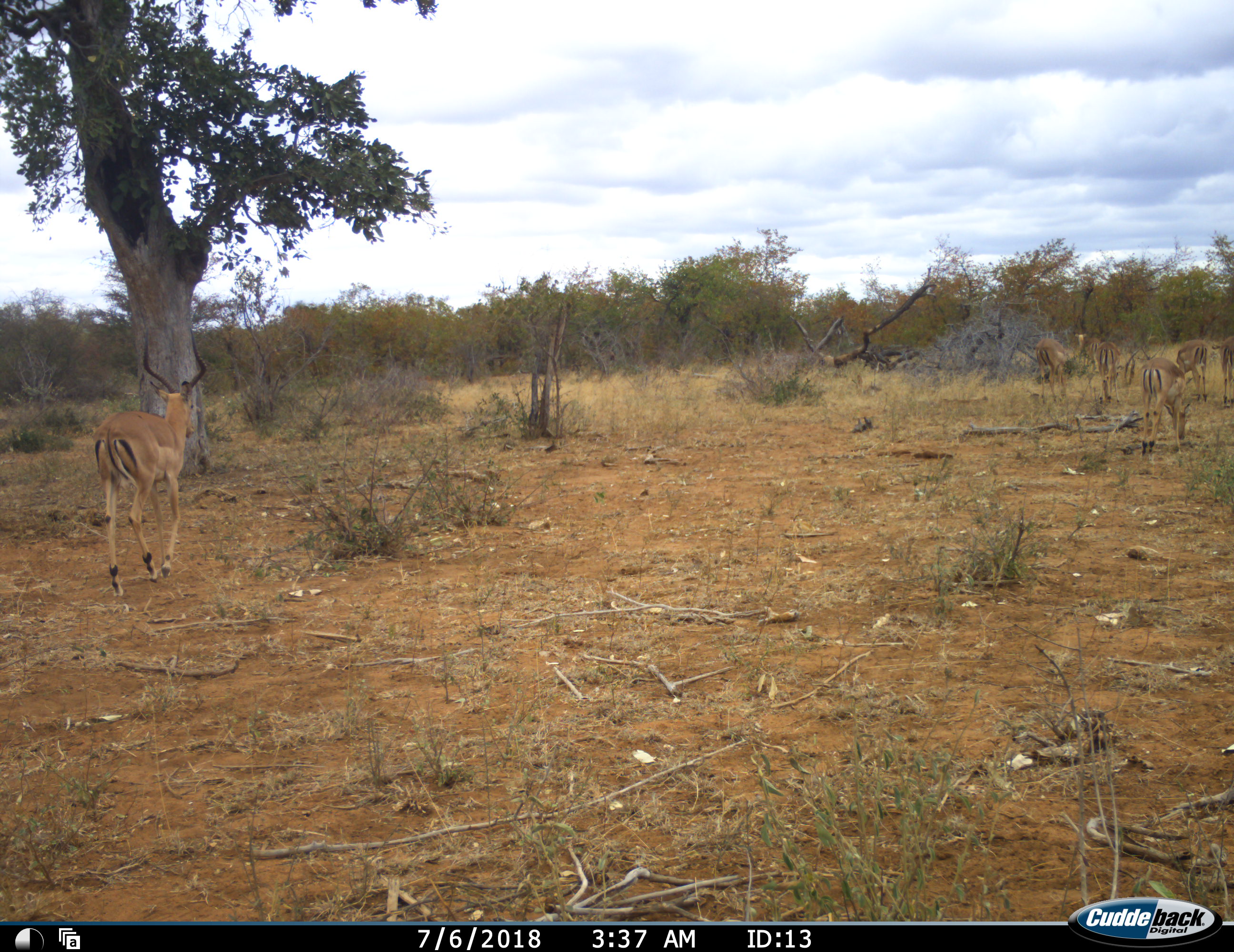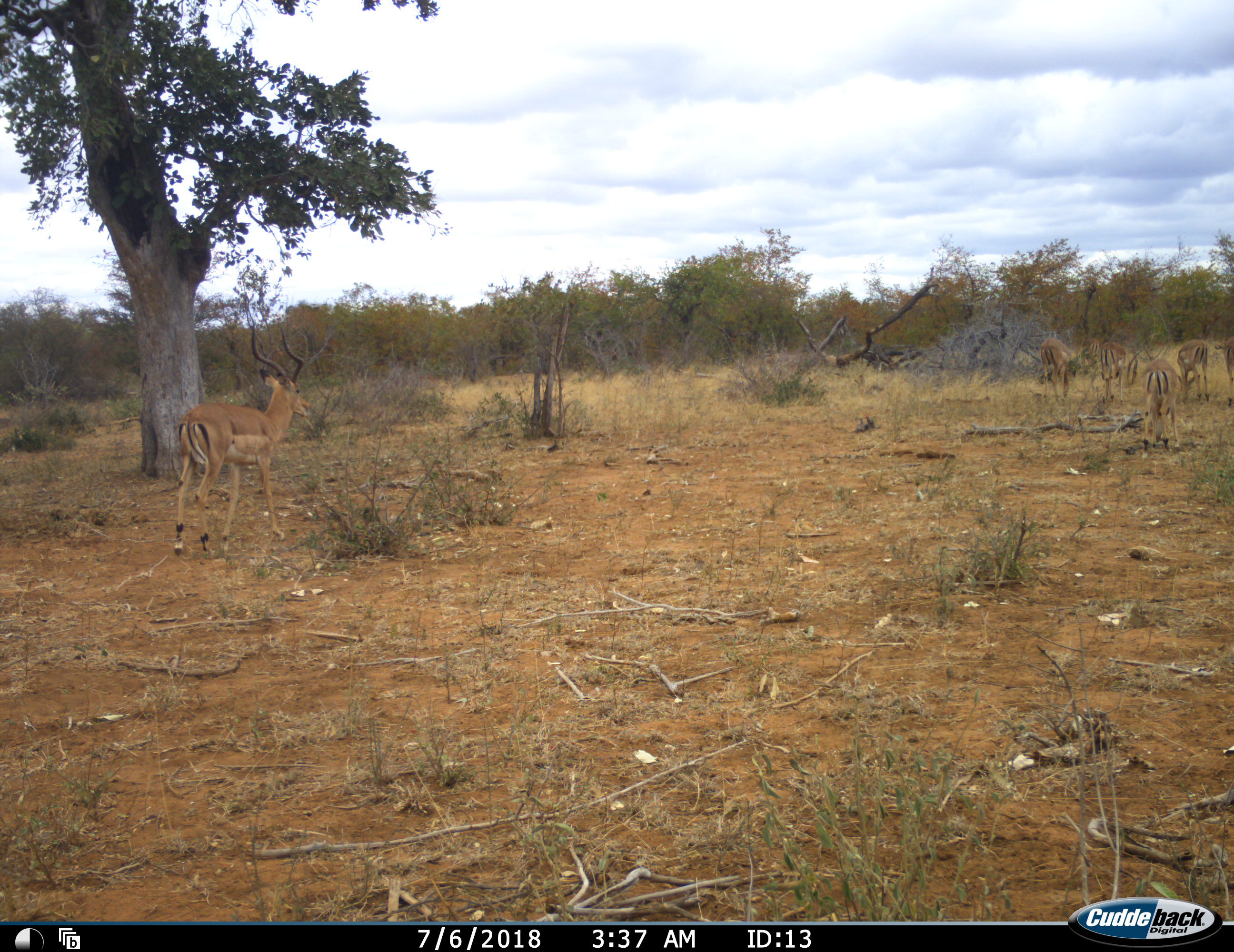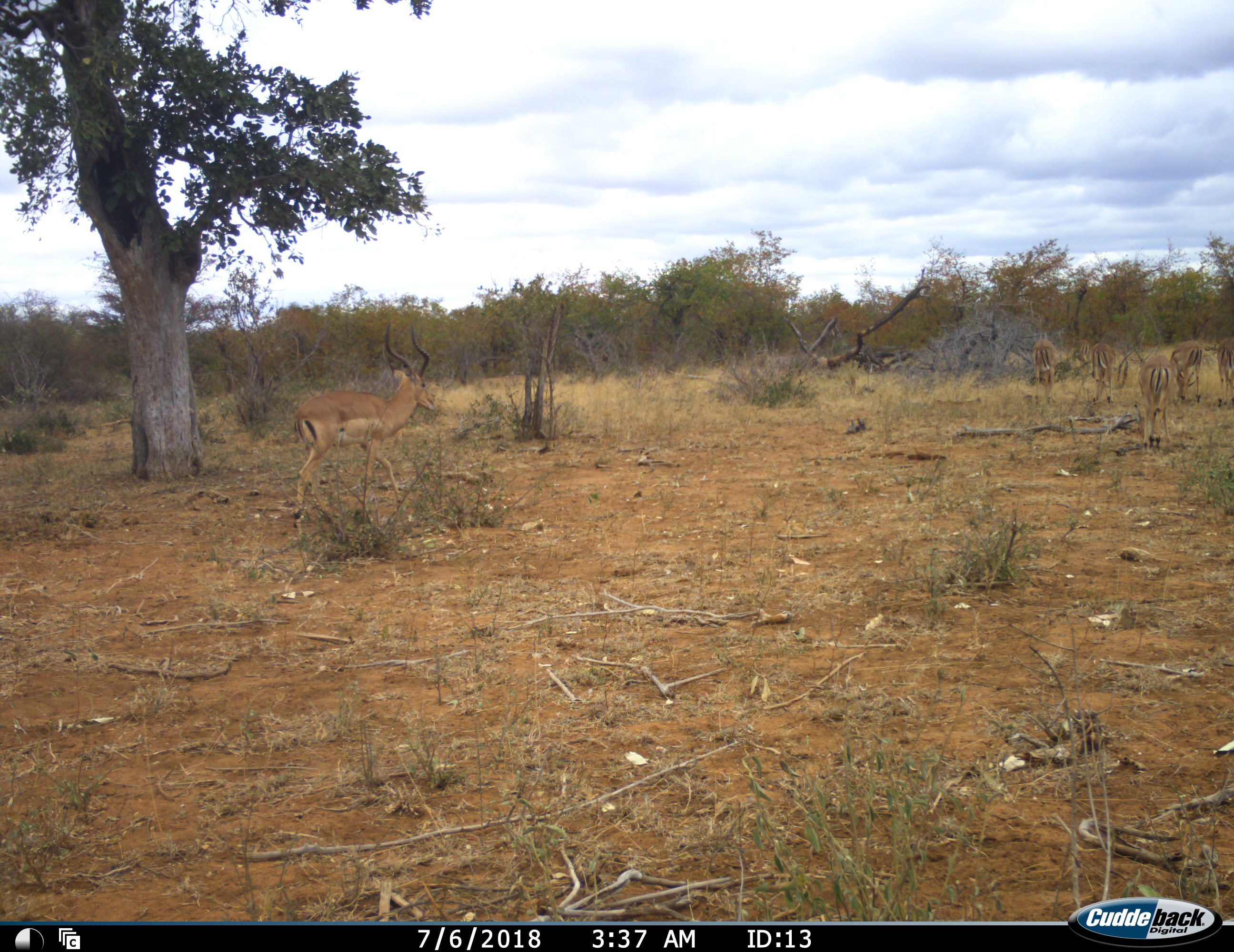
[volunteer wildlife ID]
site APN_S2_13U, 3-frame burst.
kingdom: Animalia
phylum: Chordata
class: Mammalia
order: Artiodactyla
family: Bovidae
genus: Aepyceros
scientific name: Aepyceros melampus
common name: impala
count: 7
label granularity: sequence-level